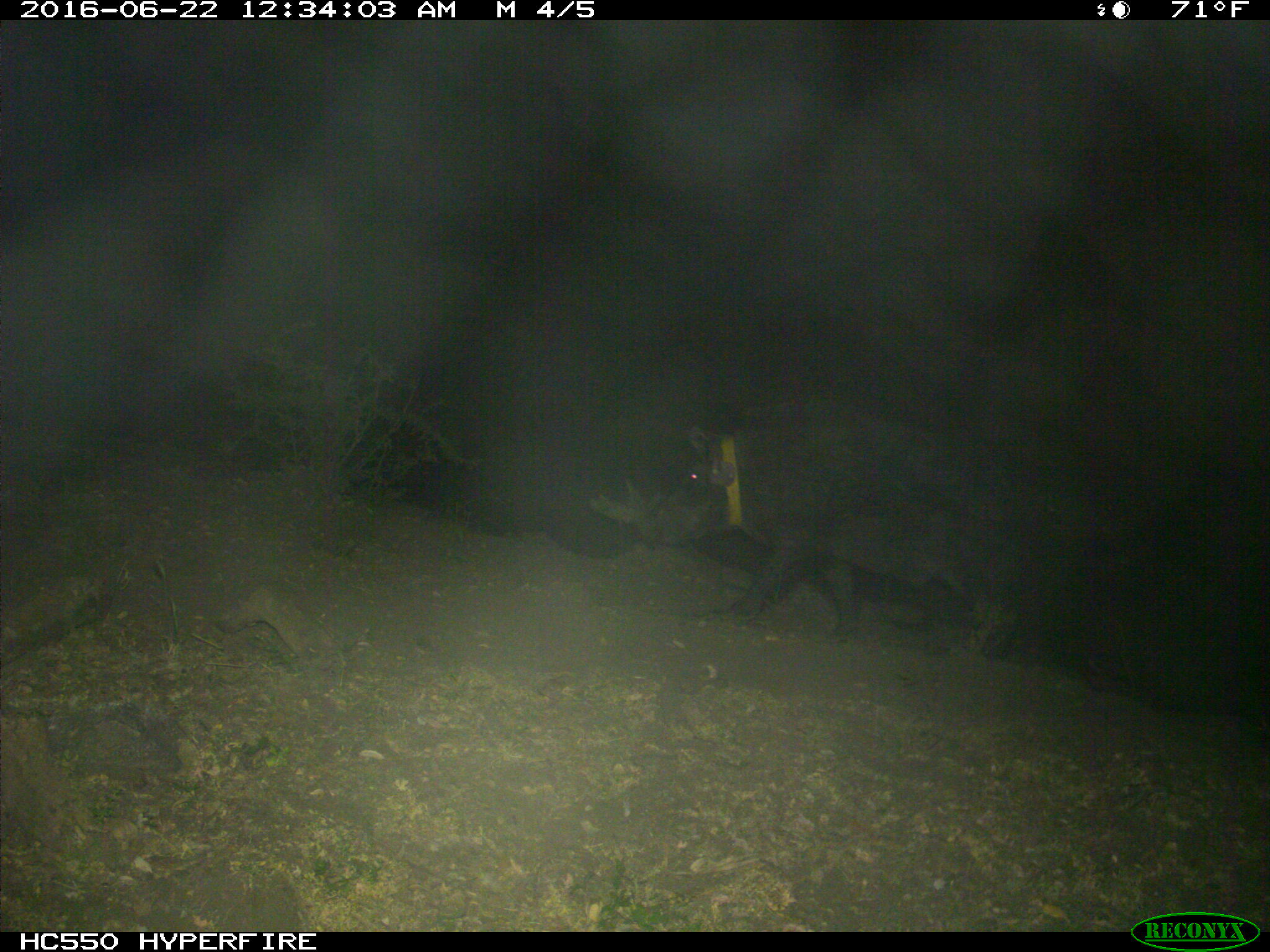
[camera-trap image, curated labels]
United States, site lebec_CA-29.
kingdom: Animalia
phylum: Chordata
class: Mammalia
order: Artiodactyla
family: Suidae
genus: Sus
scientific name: Sus scrofa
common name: wild boar